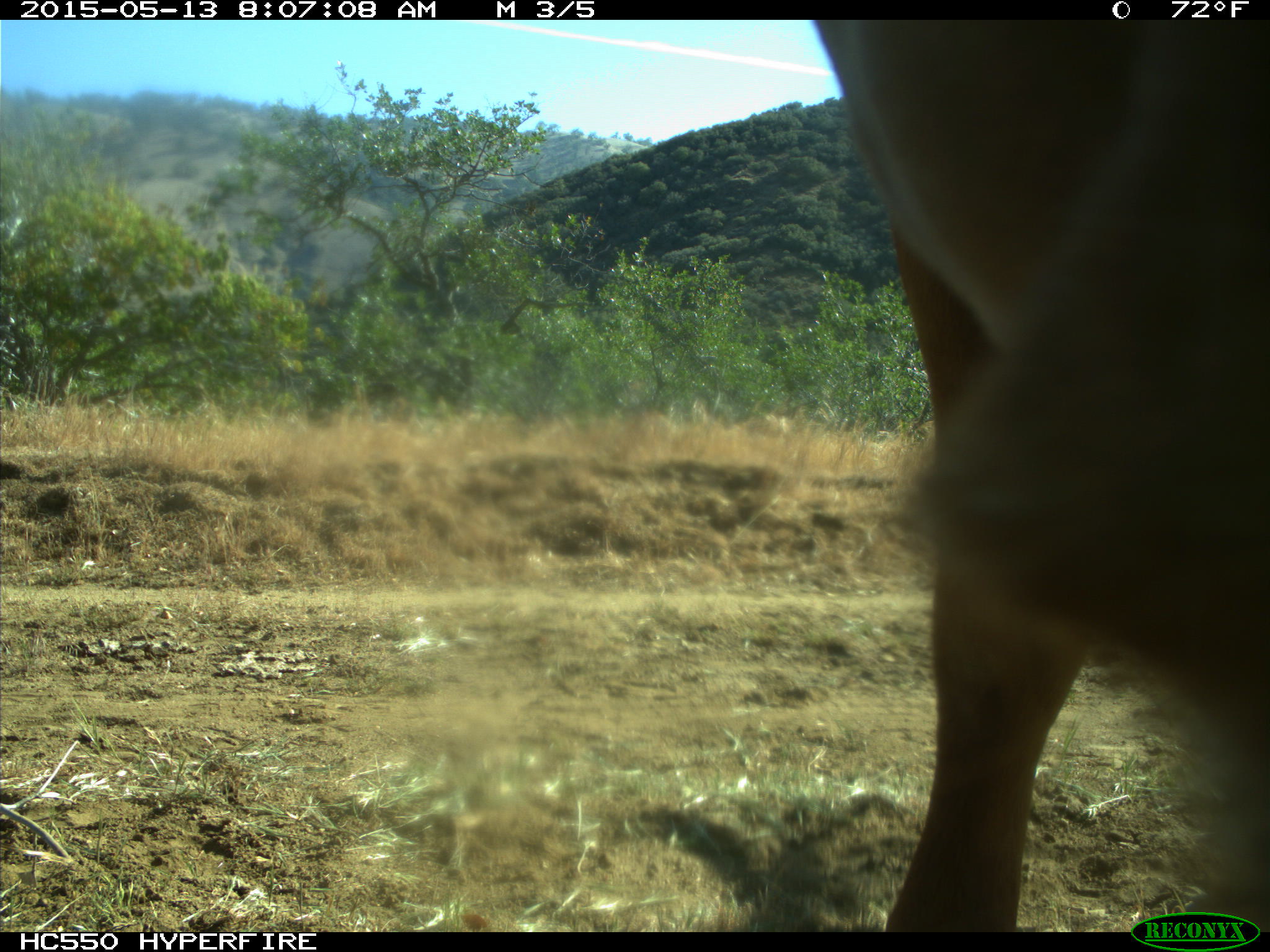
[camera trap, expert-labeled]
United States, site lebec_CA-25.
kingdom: Animalia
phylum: Chordata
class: Mammalia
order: Artiodactyla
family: Bovidae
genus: Bos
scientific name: Bos taurus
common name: domestic cow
Bos taurus (domestic cow).